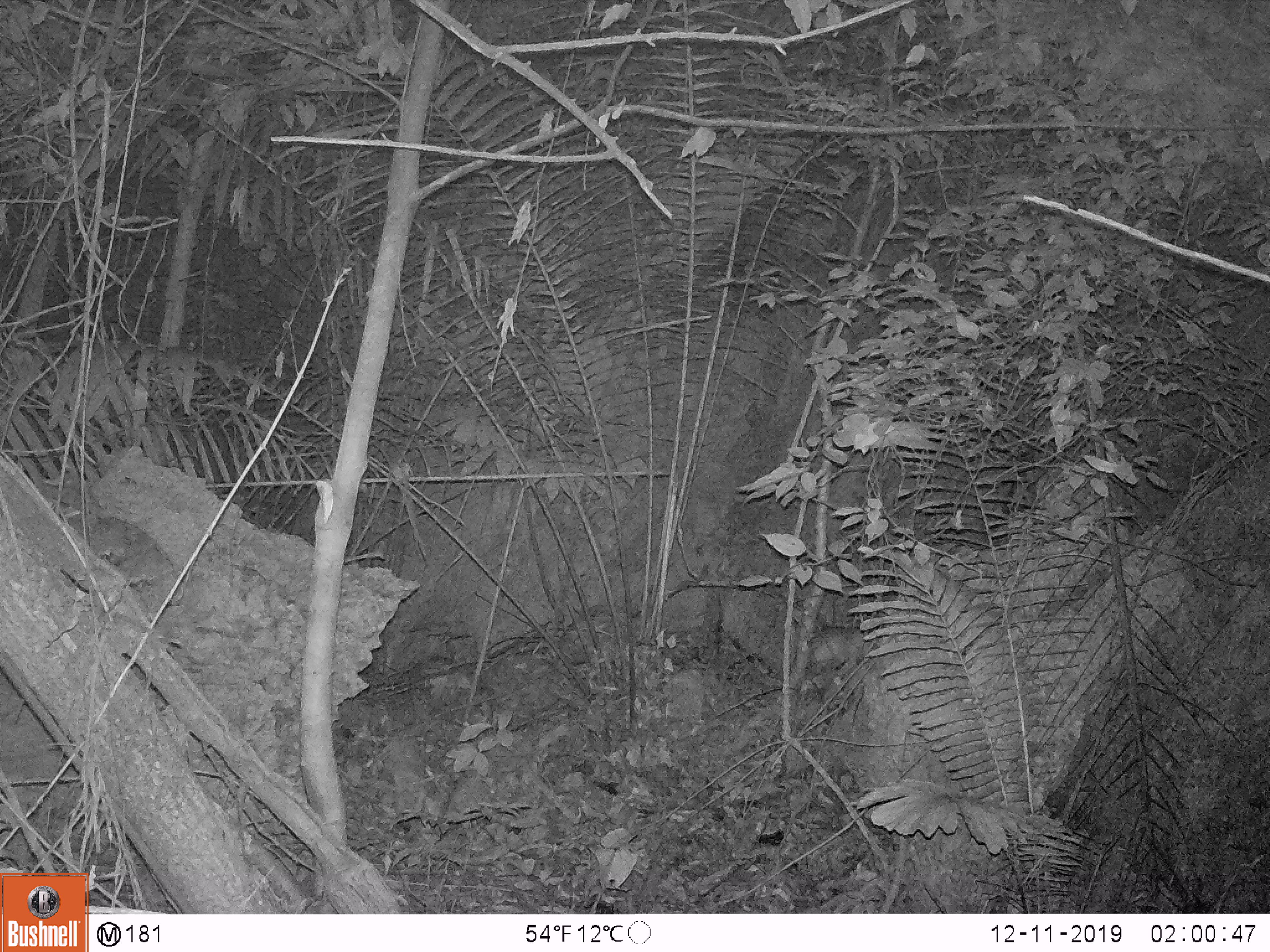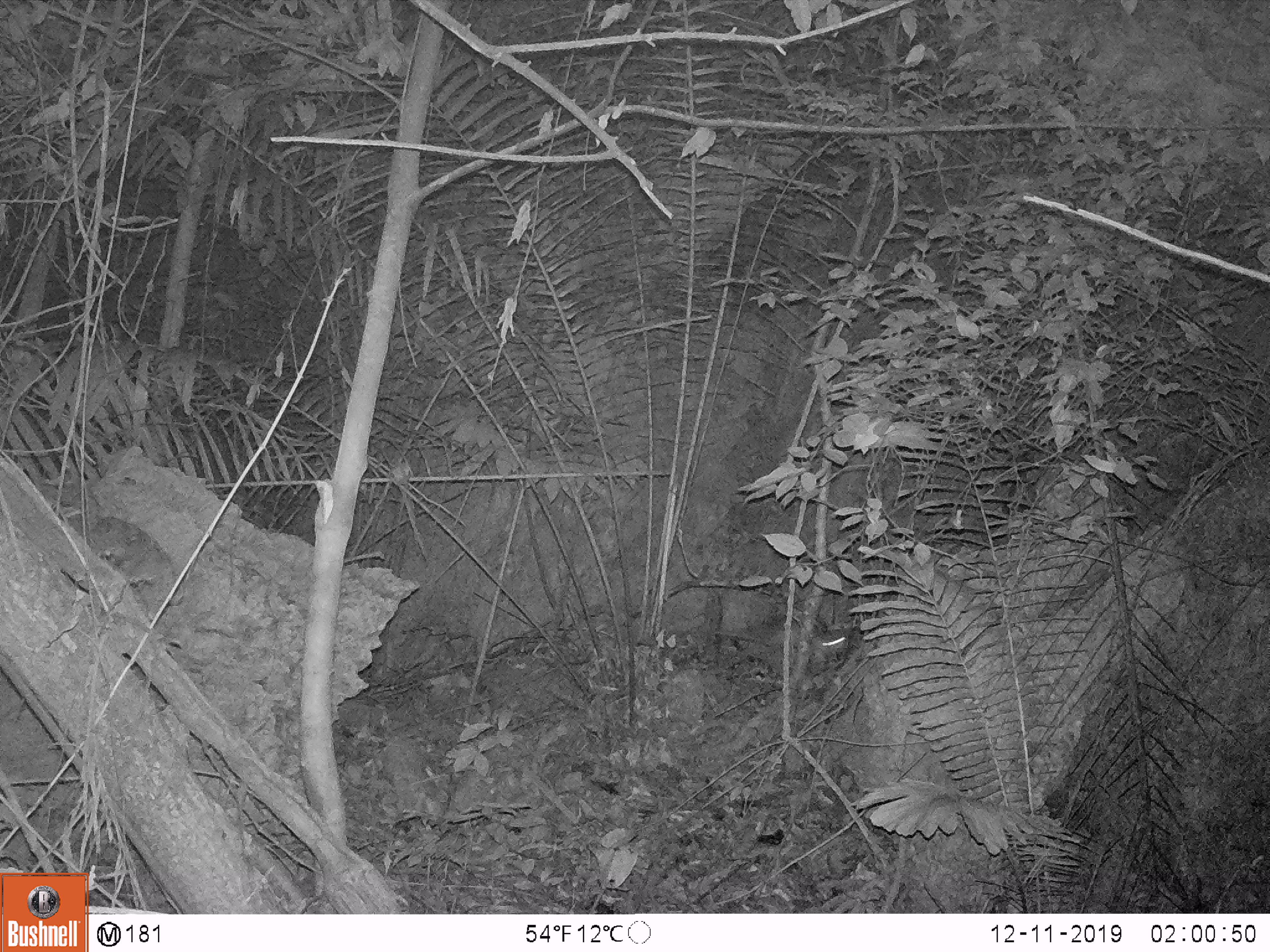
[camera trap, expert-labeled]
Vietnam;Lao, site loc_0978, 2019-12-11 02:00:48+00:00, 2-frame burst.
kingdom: Animalia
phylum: Chordata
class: Mammalia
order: Rodentia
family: Hystricidae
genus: Atherurus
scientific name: Atherurus macrourus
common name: asiatic brush-tailed porcupine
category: asiatic brush tailed porcupine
Asiatic brush tailed porcupine (asiatic brush-tailed porcupine) (Atherurus macrourus). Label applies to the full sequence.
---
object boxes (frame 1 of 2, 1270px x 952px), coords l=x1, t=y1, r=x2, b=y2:
asiatic brush tailed porcupine: l=808, t=625, r=873, b=672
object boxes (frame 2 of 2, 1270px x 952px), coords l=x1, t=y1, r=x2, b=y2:
asiatic brush tailed porcupine: l=713, t=619, r=849, b=669